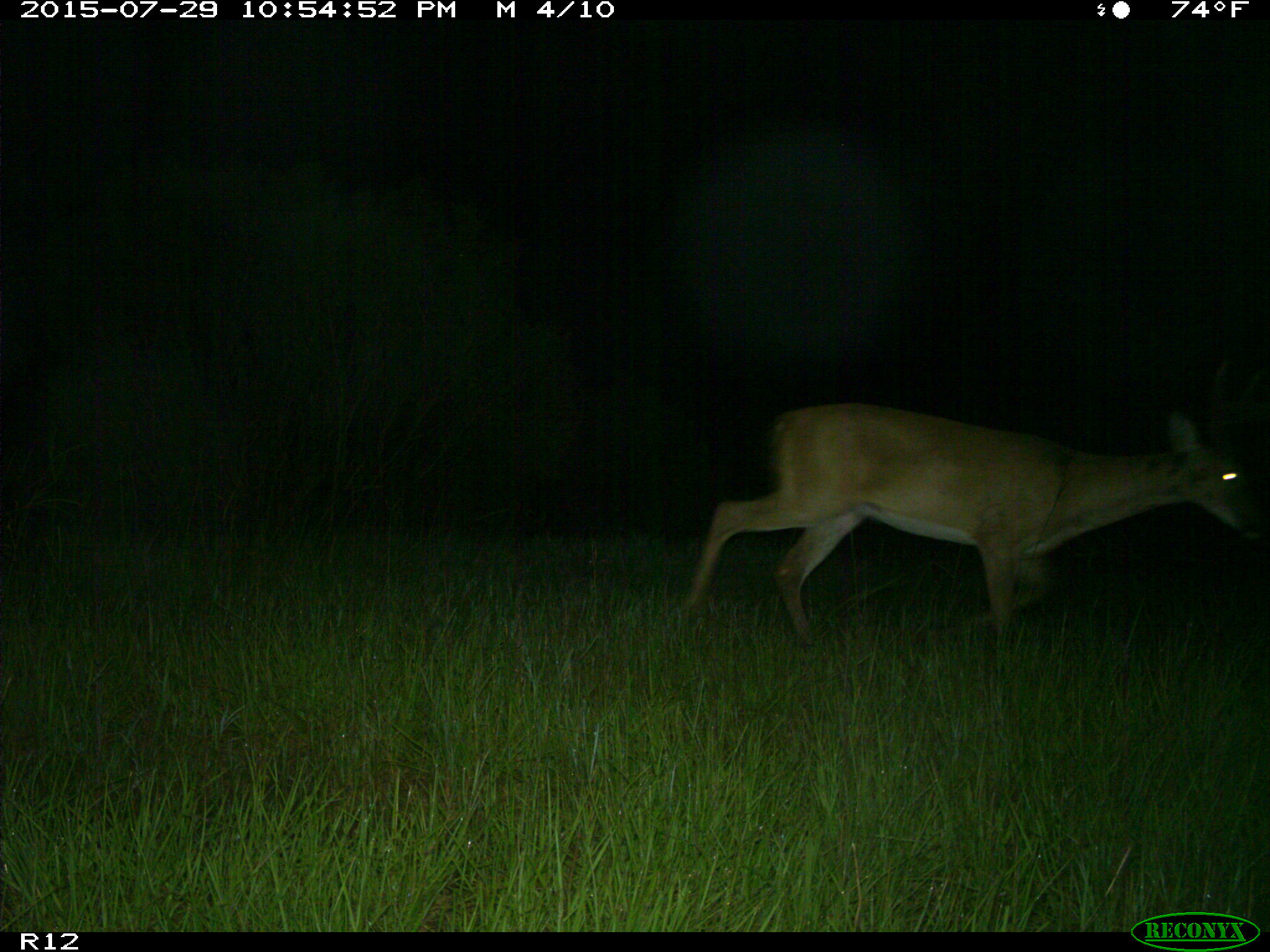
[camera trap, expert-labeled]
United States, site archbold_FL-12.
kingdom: Animalia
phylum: Chordata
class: Mammalia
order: Artiodactyla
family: Cervidae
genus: Odocoileus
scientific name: Odocoileus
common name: deer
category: unidentified deer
Unidentified deer (deer) (Odocoileus).